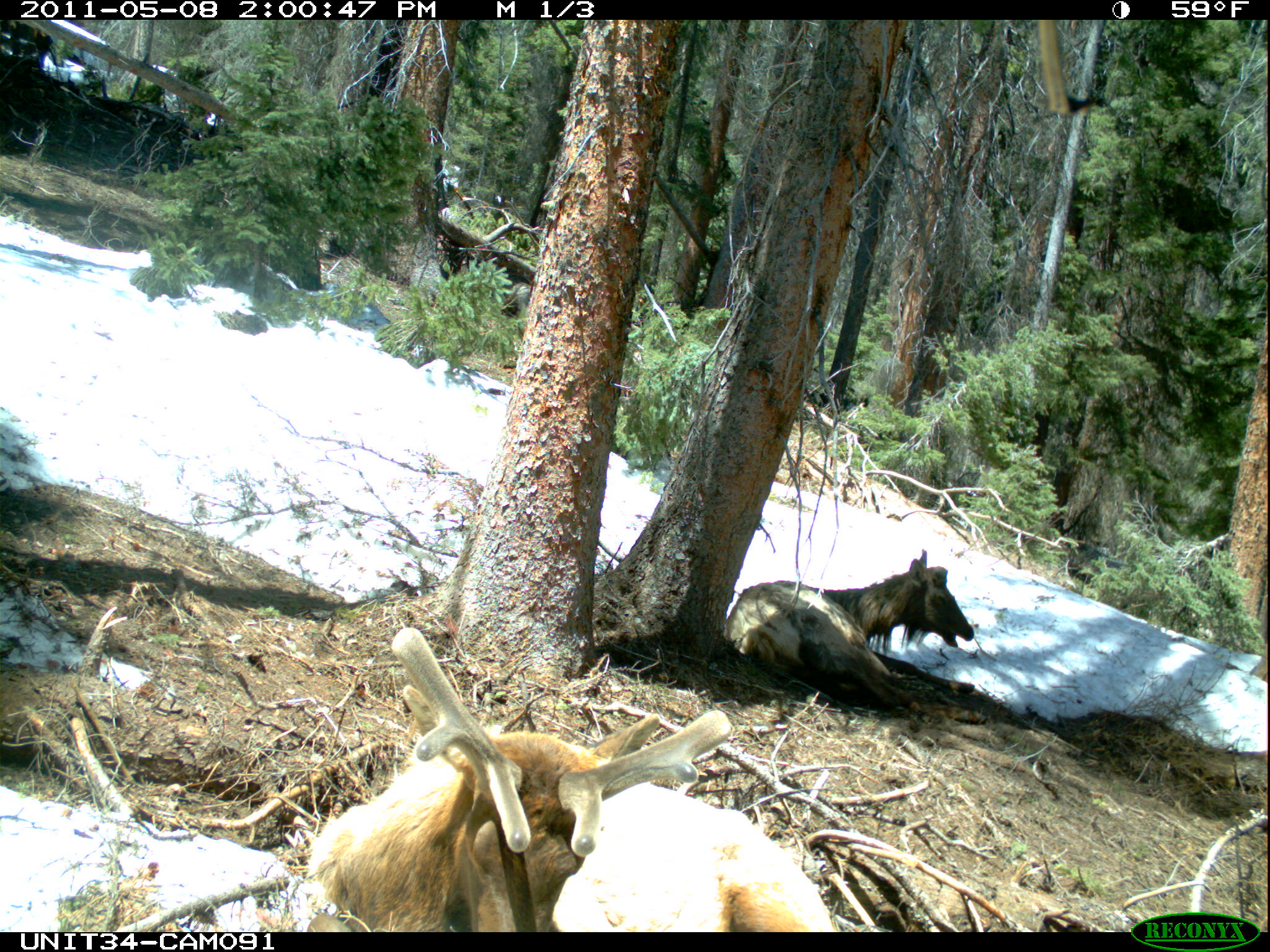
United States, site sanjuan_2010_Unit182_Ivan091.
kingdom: Animalia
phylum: Chordata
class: Mammalia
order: Artiodactyla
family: Cervidae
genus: Cervus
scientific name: Cervus elaphus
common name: red deer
Cervus elaphus (red deer).